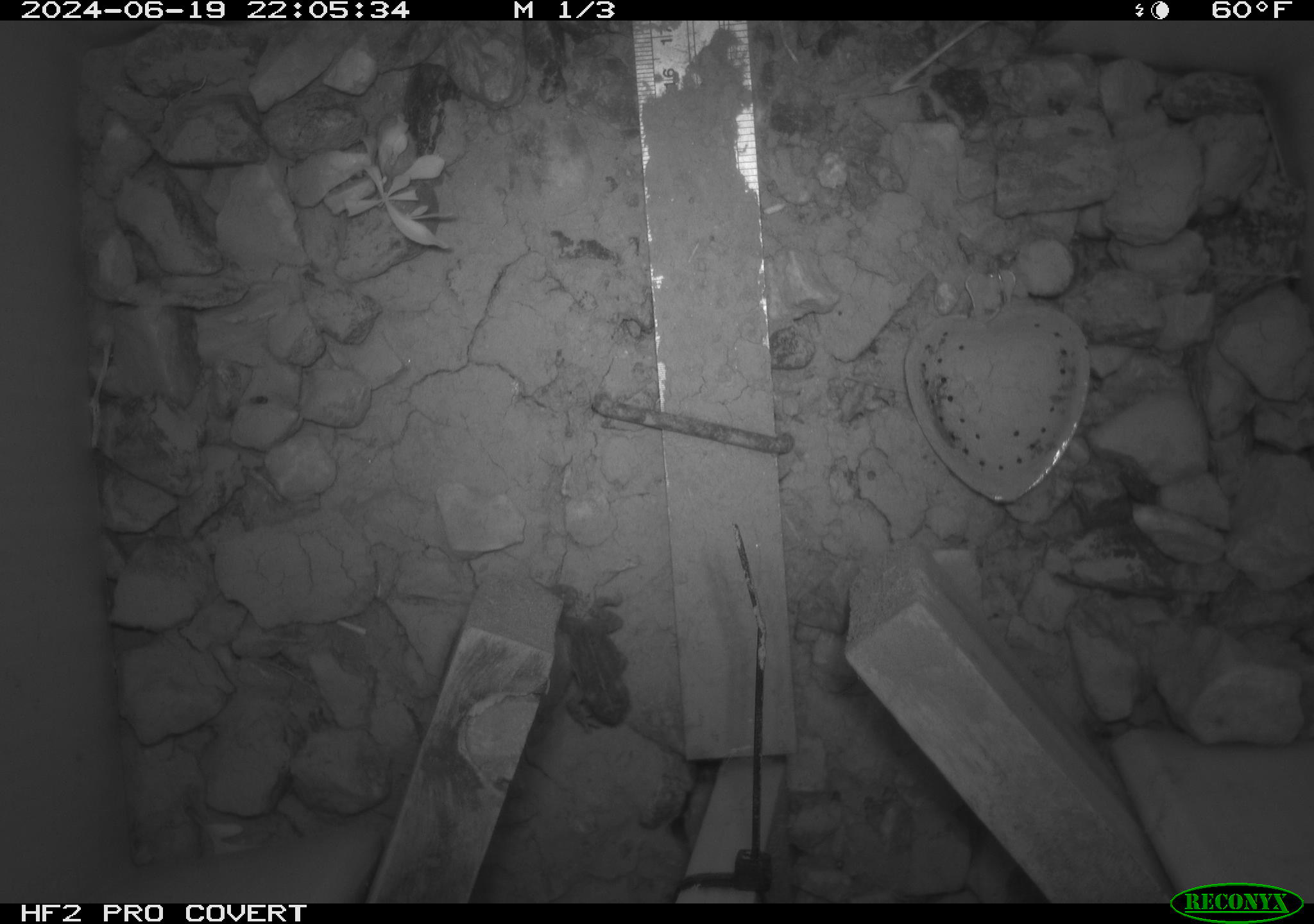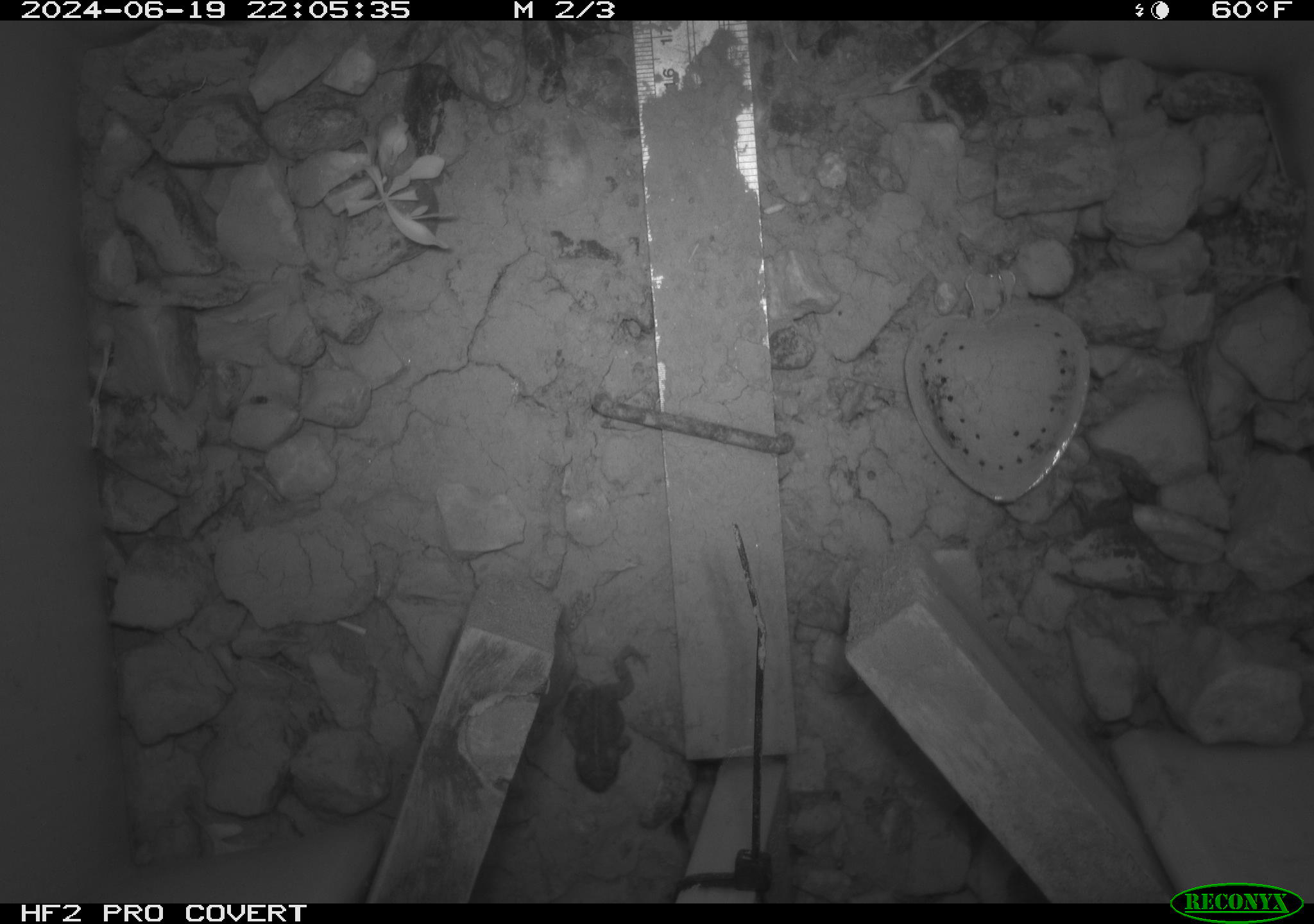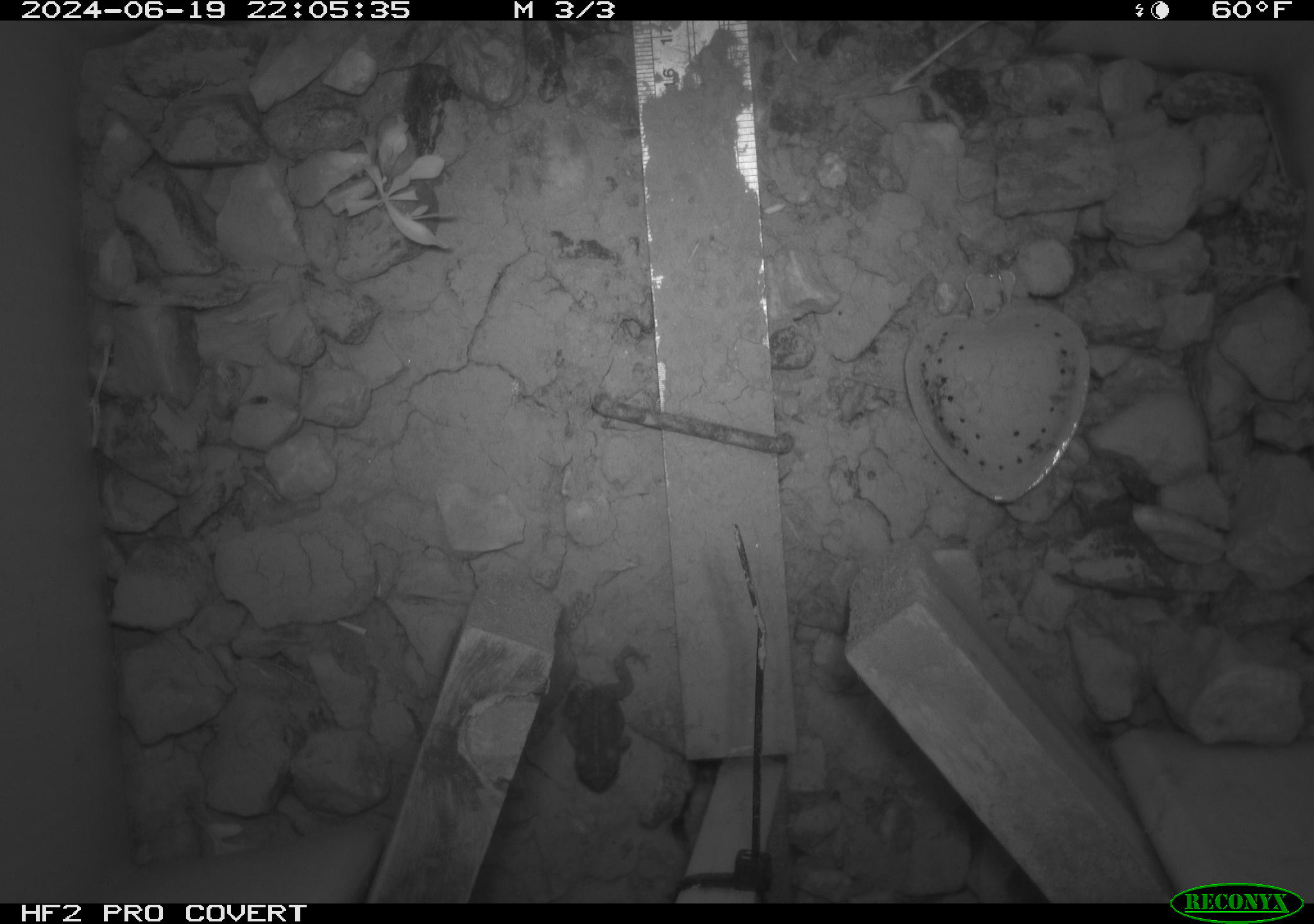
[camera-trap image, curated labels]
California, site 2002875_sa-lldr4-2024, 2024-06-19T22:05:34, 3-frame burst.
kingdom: Animalia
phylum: Chordata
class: Amphibia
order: Anura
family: Bufonidae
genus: Anaxyrus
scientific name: Anaxyrus boreas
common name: western toad